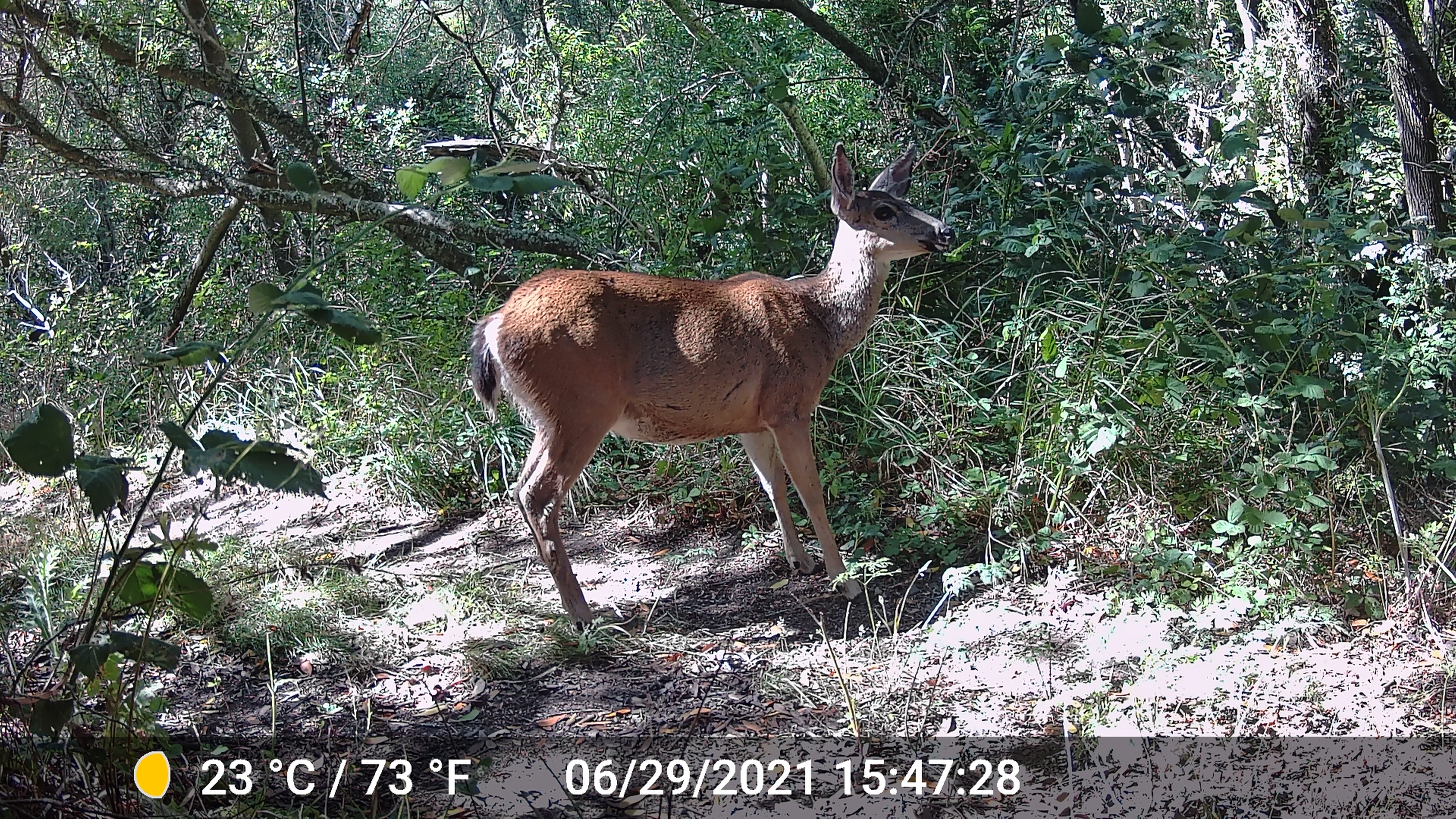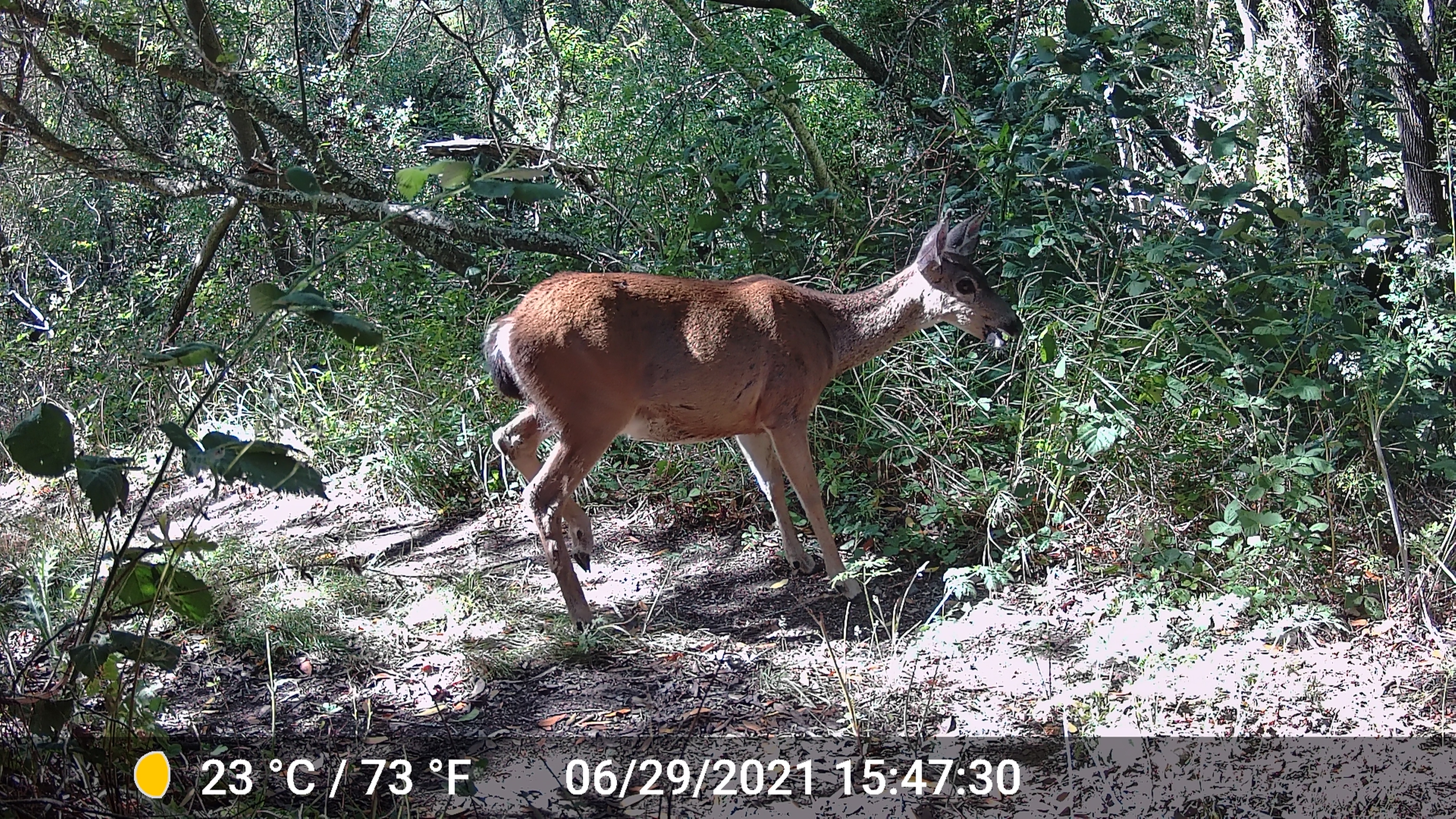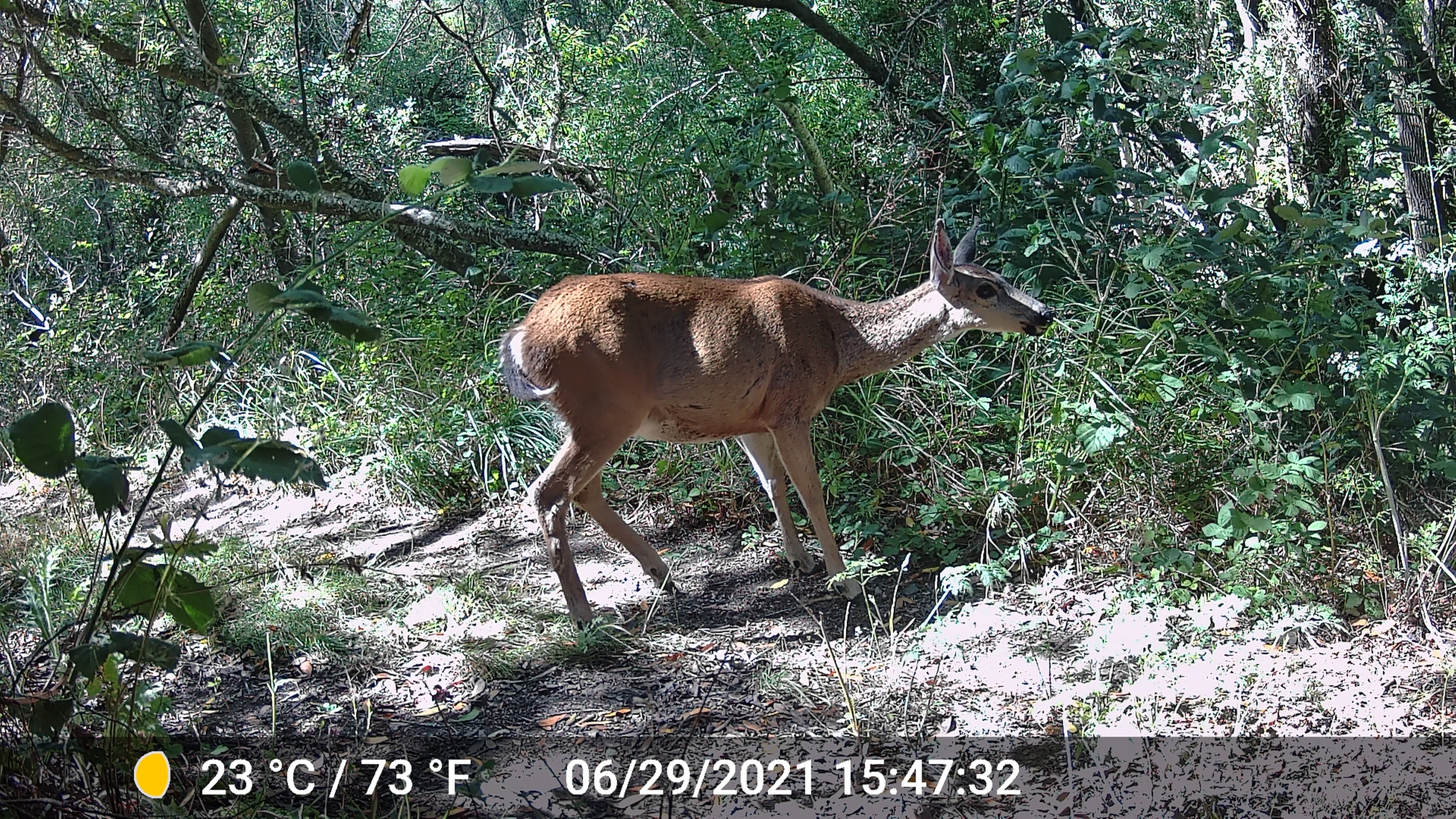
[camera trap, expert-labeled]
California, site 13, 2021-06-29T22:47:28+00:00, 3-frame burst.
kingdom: Animalia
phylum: Chordata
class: Mammalia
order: Artiodactyla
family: Cervidae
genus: Odocoileus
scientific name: Odocoileus hemionus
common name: mule deer